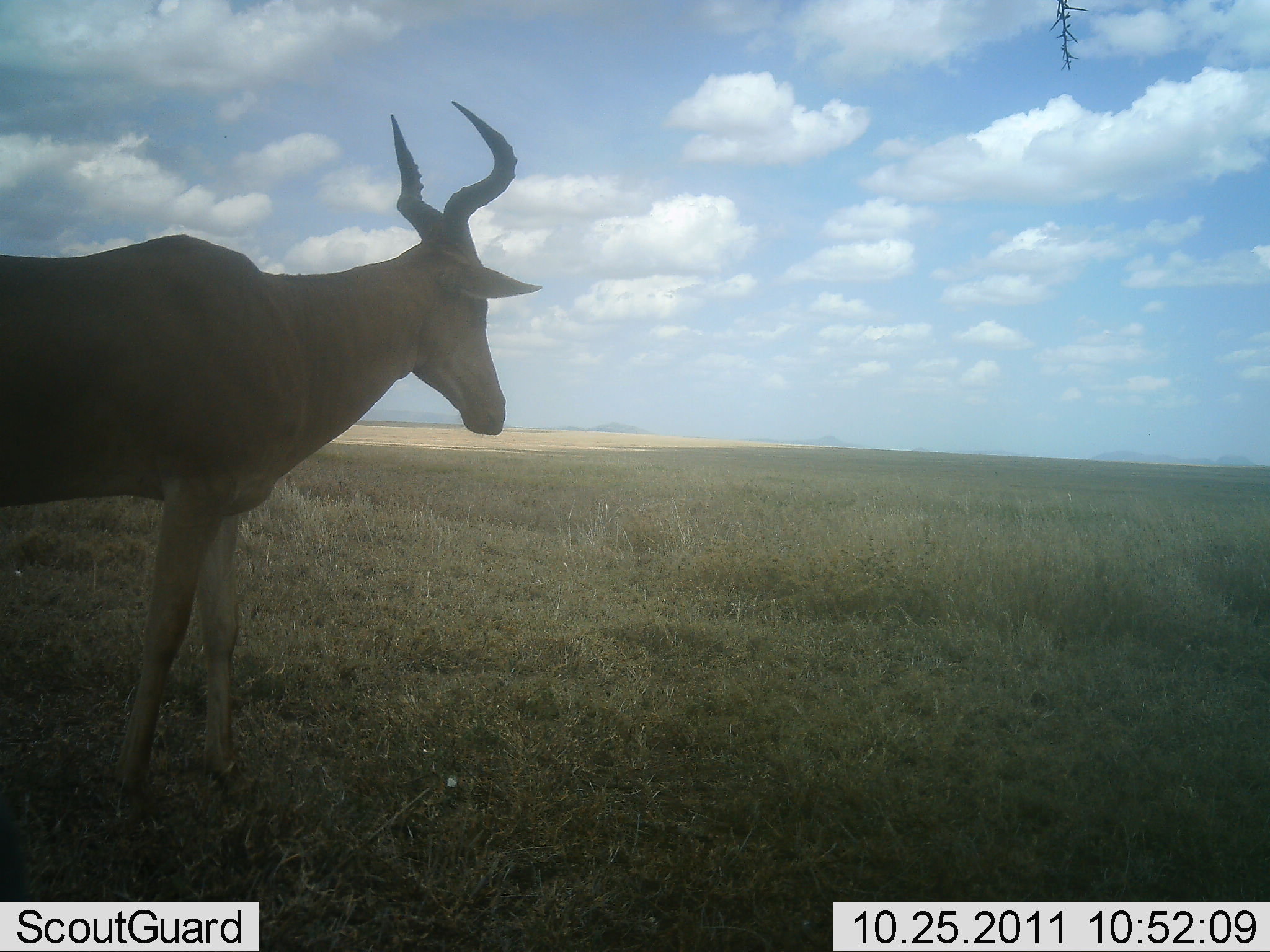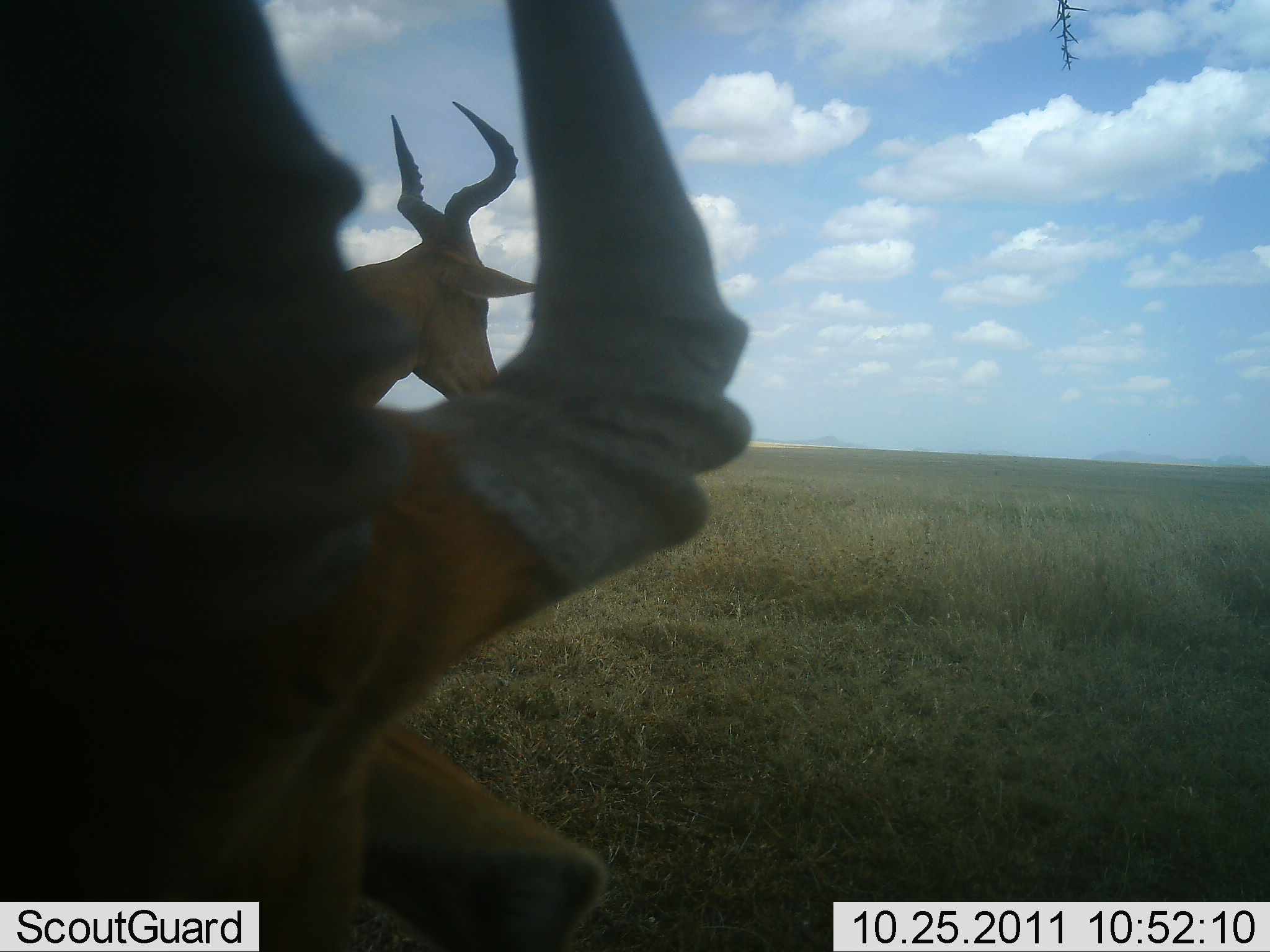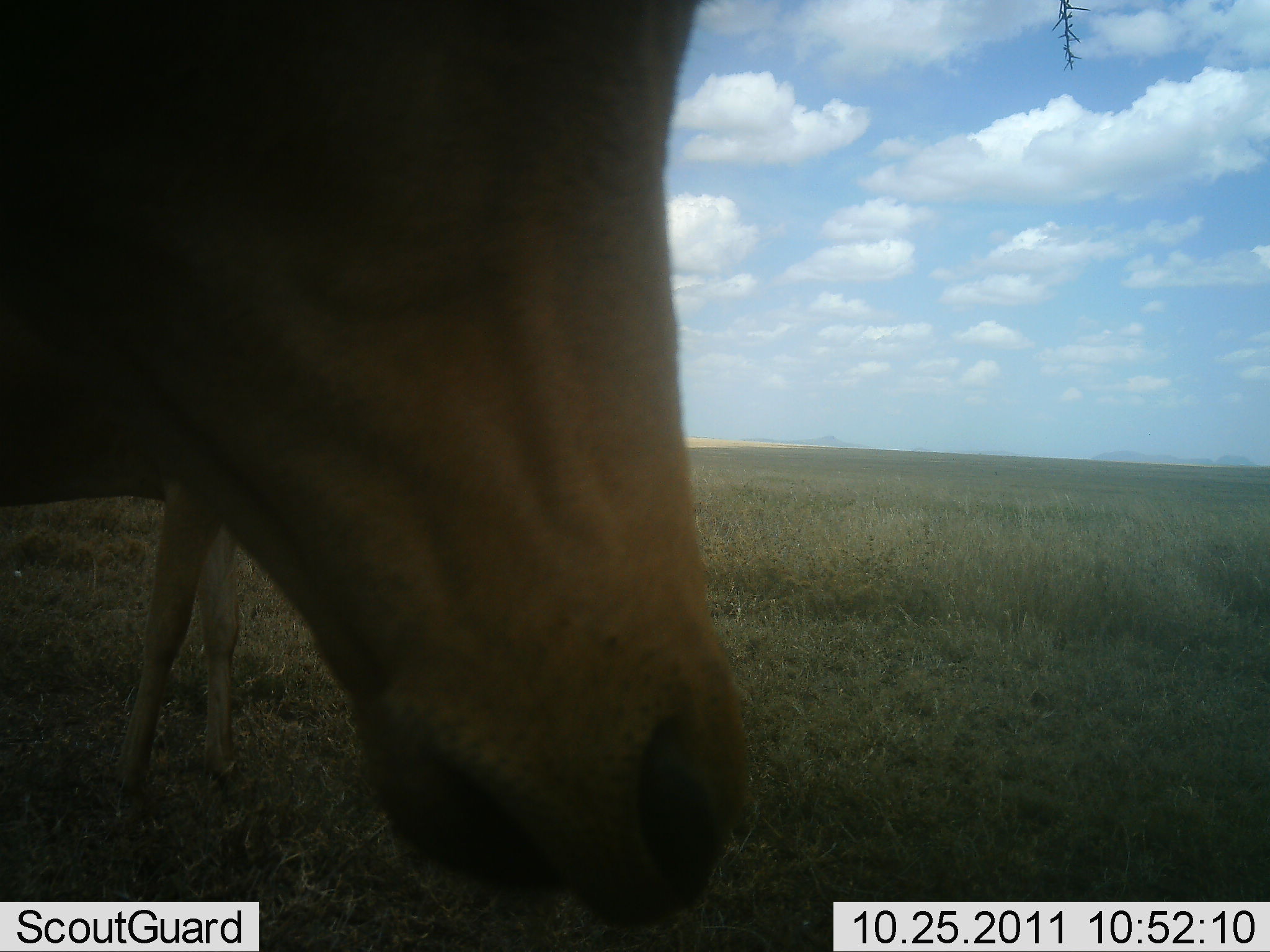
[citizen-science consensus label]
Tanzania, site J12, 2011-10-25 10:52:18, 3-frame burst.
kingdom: Animalia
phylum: Chordata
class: Mammalia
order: Artiodactyla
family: Bovidae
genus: Alcelaphus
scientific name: Alcelaphus buselaphus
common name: hartebeest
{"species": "hartebeest (Alcelaphus buselaphus)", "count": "2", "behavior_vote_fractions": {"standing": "87%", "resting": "0%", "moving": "40%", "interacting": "13%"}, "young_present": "0%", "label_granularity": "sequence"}